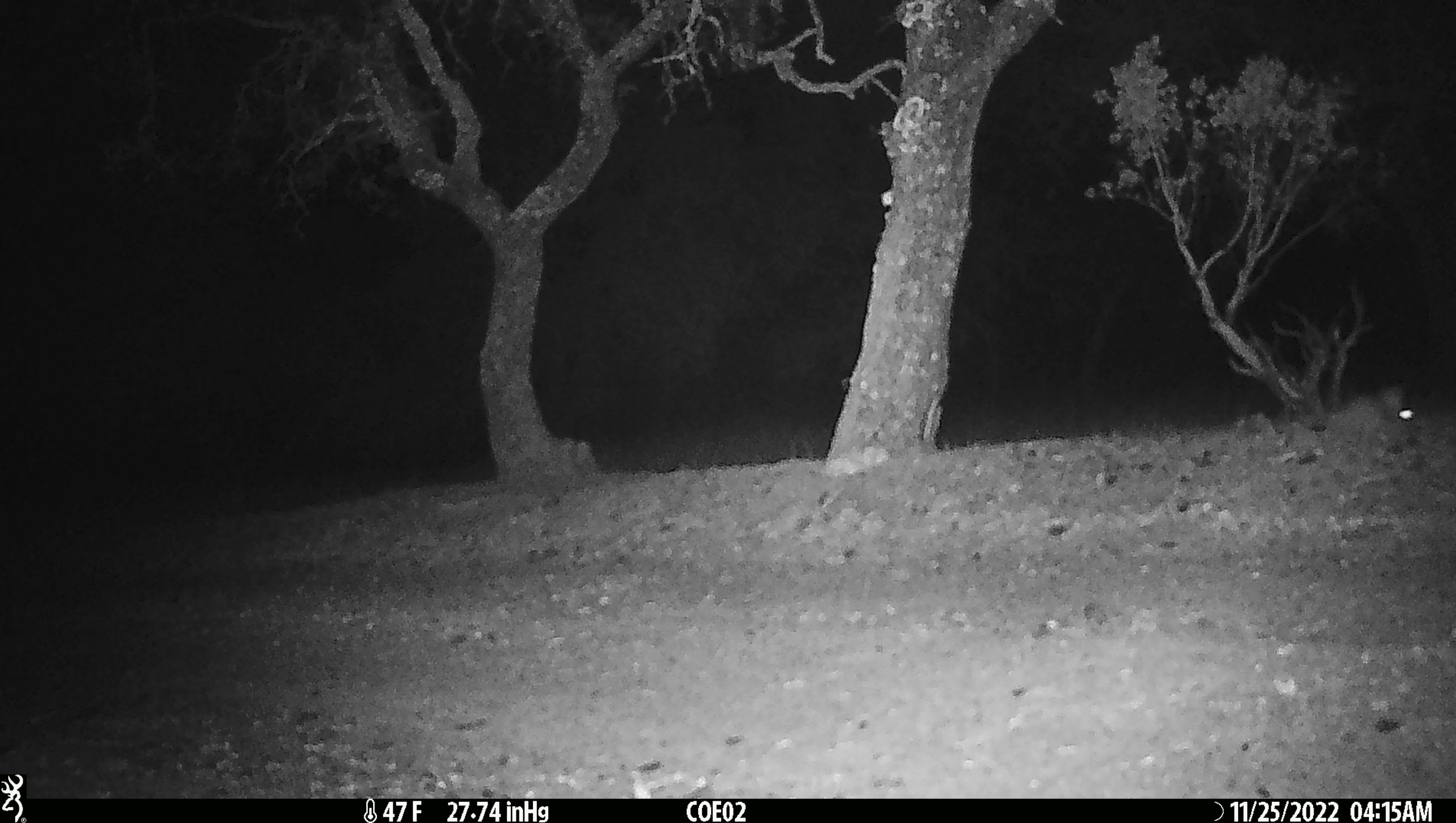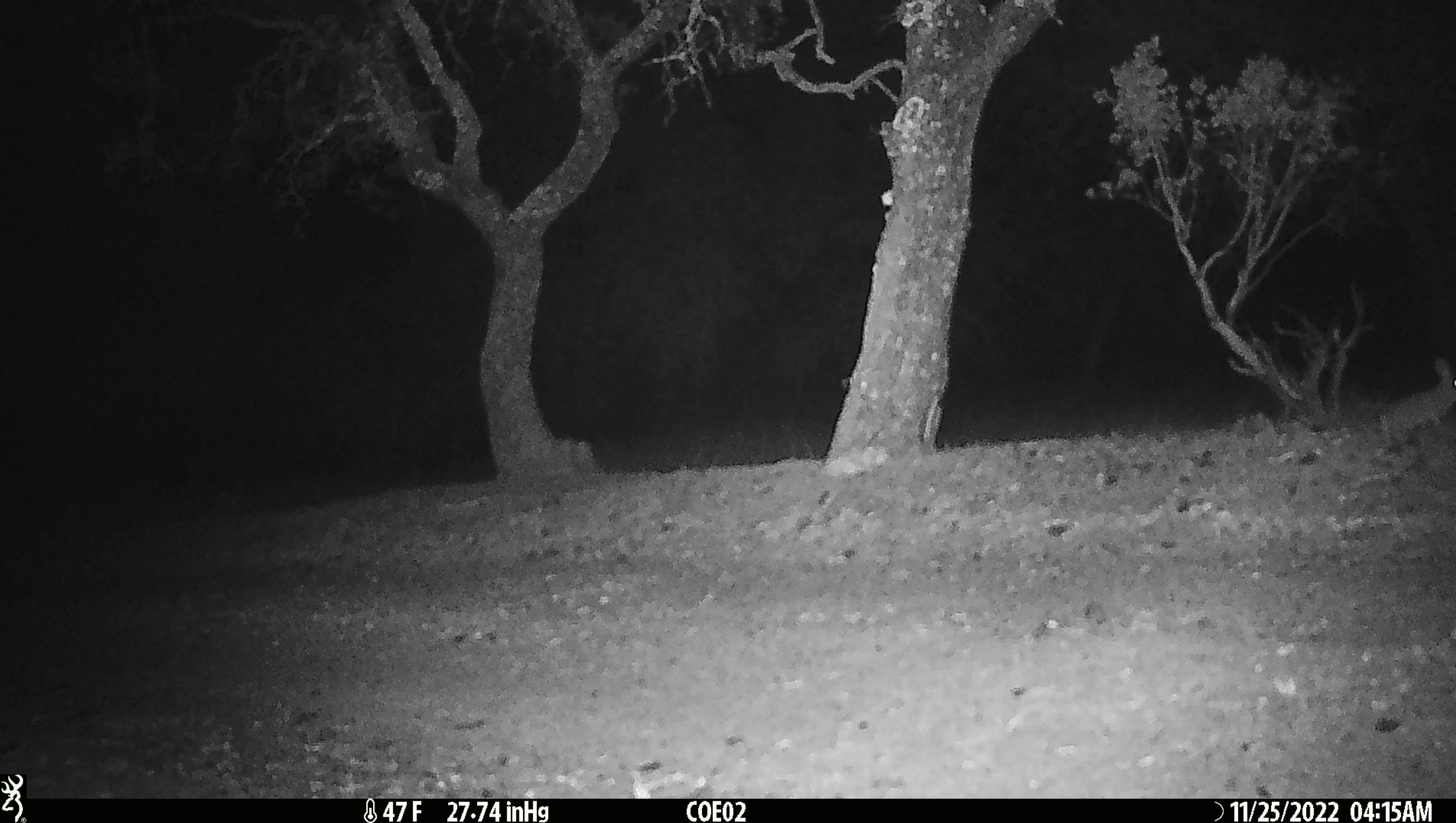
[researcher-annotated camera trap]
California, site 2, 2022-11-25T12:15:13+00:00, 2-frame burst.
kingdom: Animalia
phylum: Chordata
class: Mammalia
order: Lagomorpha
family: Leporidae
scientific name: Leporidae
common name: rabbit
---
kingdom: Animalia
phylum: Chordata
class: Mammalia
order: Lagomorpha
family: Leporidae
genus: Lepus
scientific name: Lepus californicus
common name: black-tailed jackrabbit